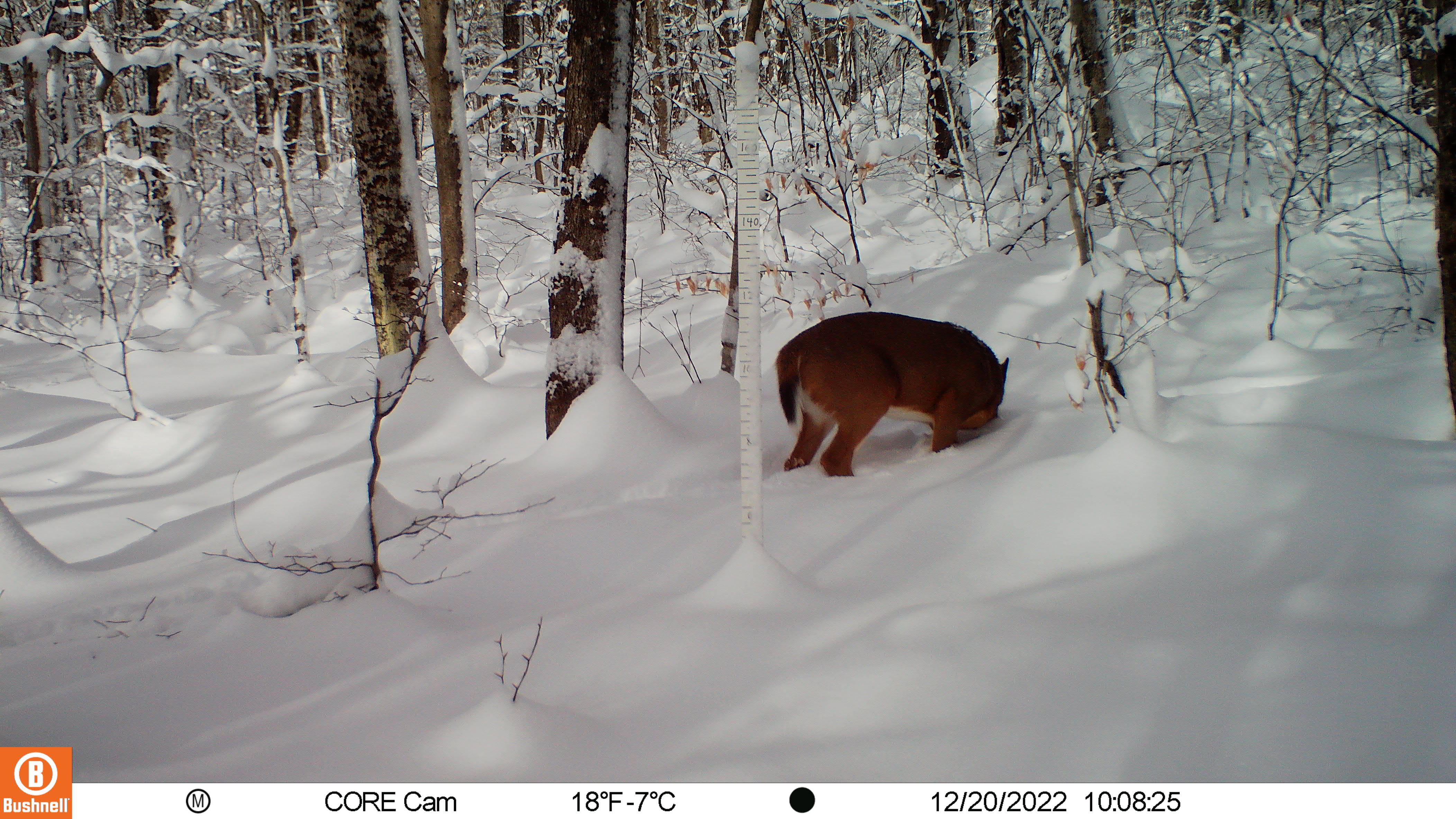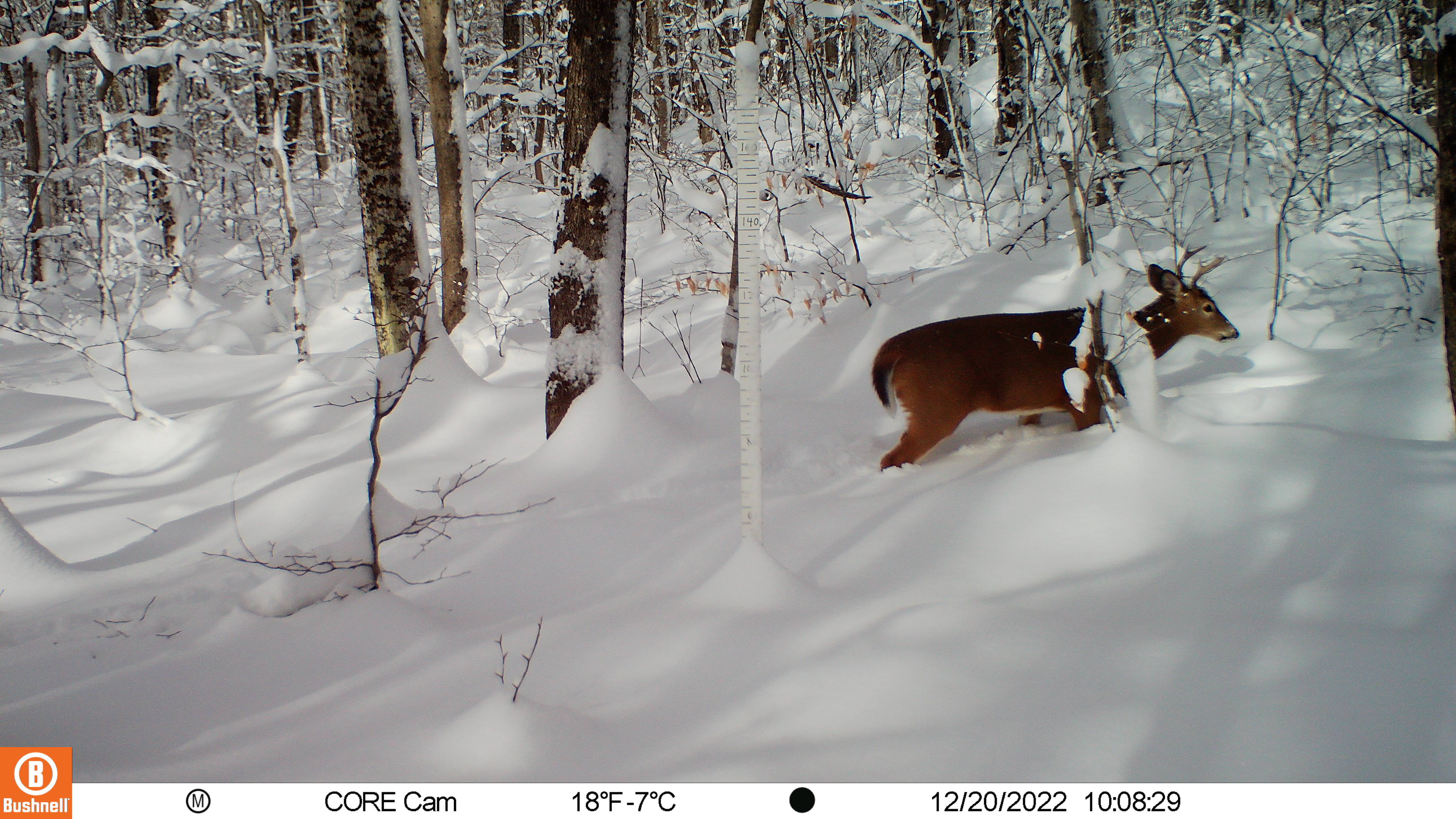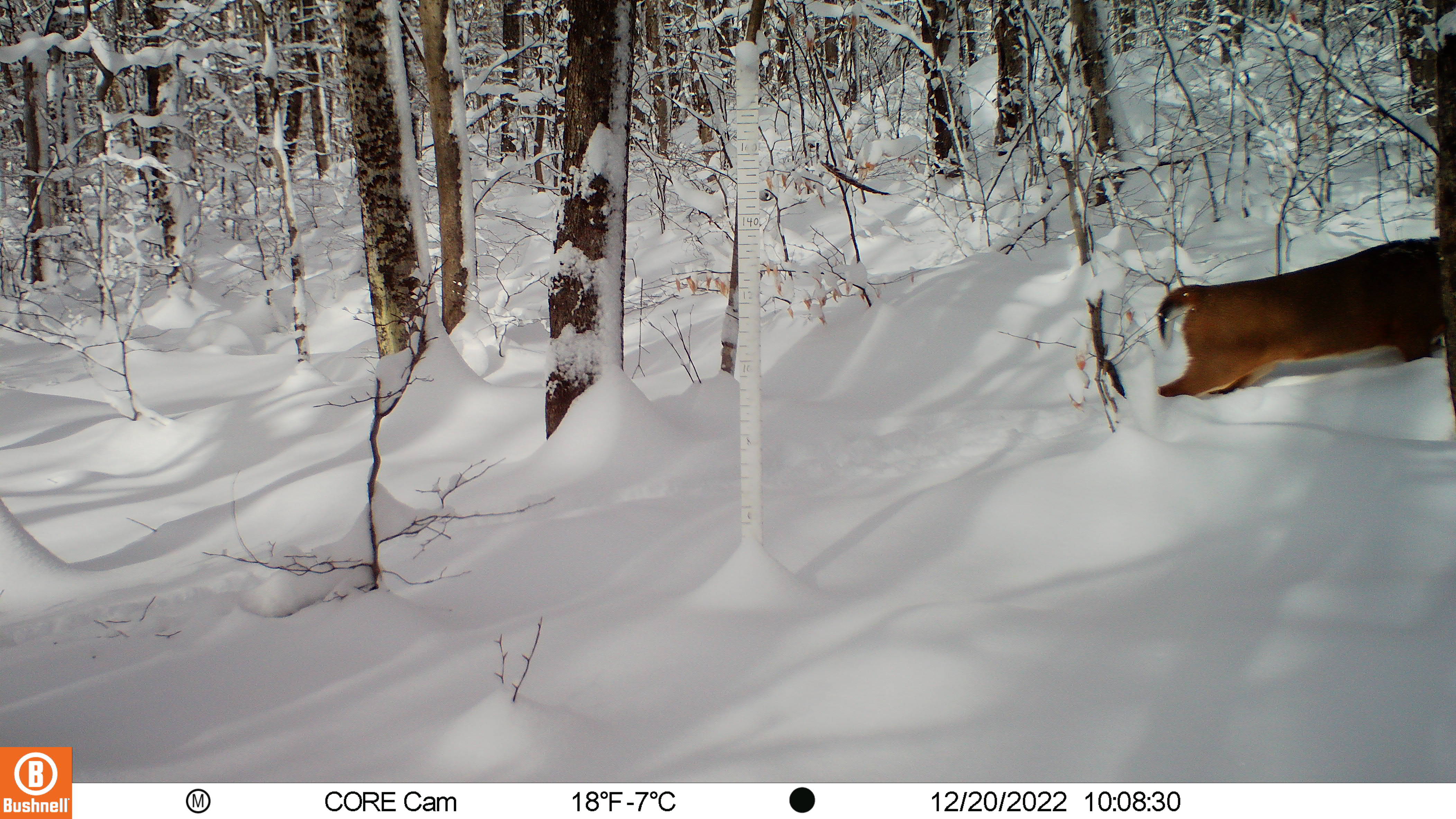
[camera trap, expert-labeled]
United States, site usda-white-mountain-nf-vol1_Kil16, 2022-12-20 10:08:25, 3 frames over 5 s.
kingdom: Animalia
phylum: Chordata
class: Mammalia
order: Artiodactyla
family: Cervidae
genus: Odocoileus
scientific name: Odocoileus virginianus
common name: white-tailed deer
White-tailed deer (Odocoileus virginianus).